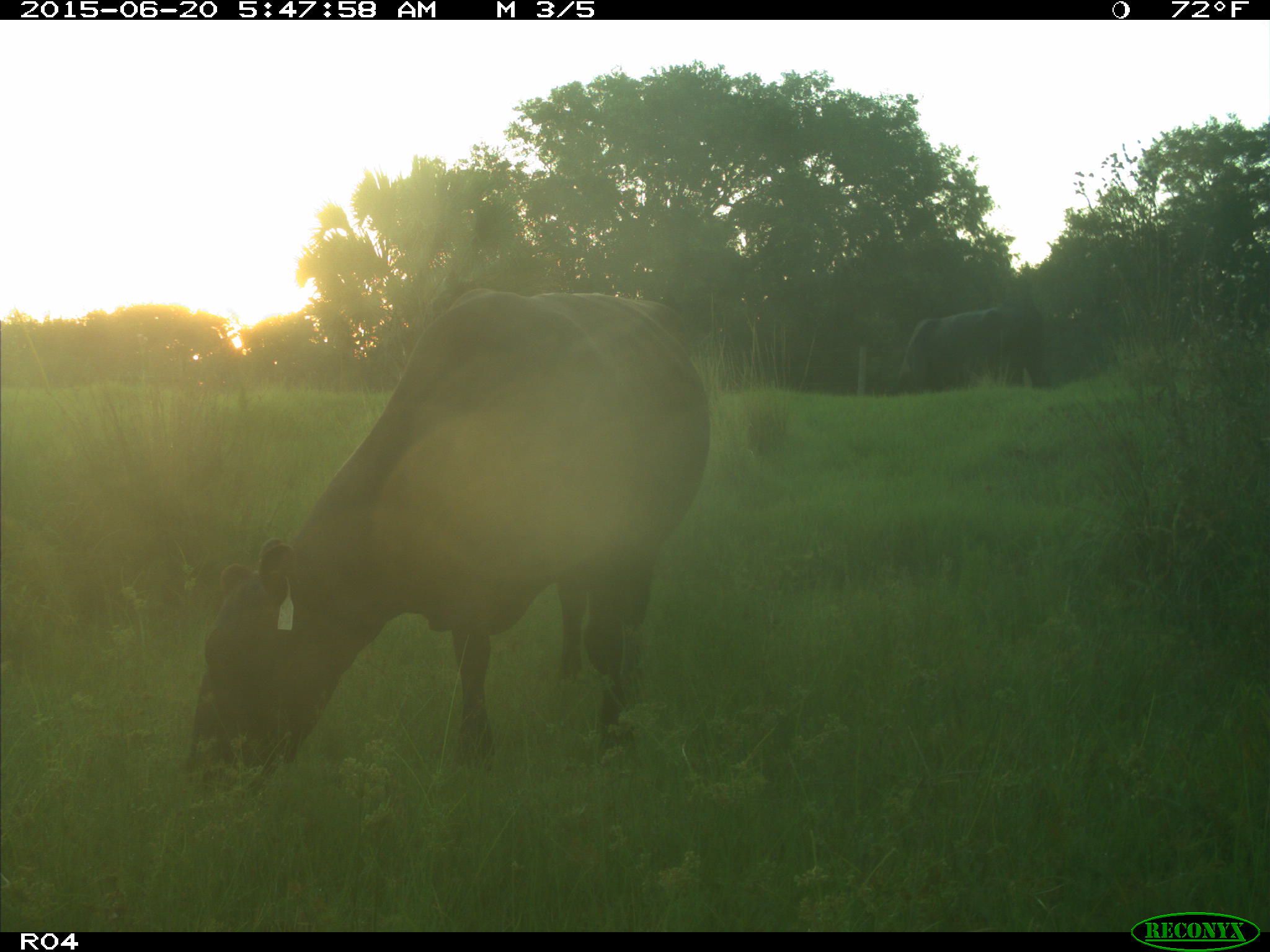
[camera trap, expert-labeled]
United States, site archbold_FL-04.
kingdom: Animalia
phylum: Chordata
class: Mammalia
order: Artiodactyla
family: Bovidae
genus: Bos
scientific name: Bos taurus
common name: domestic cow